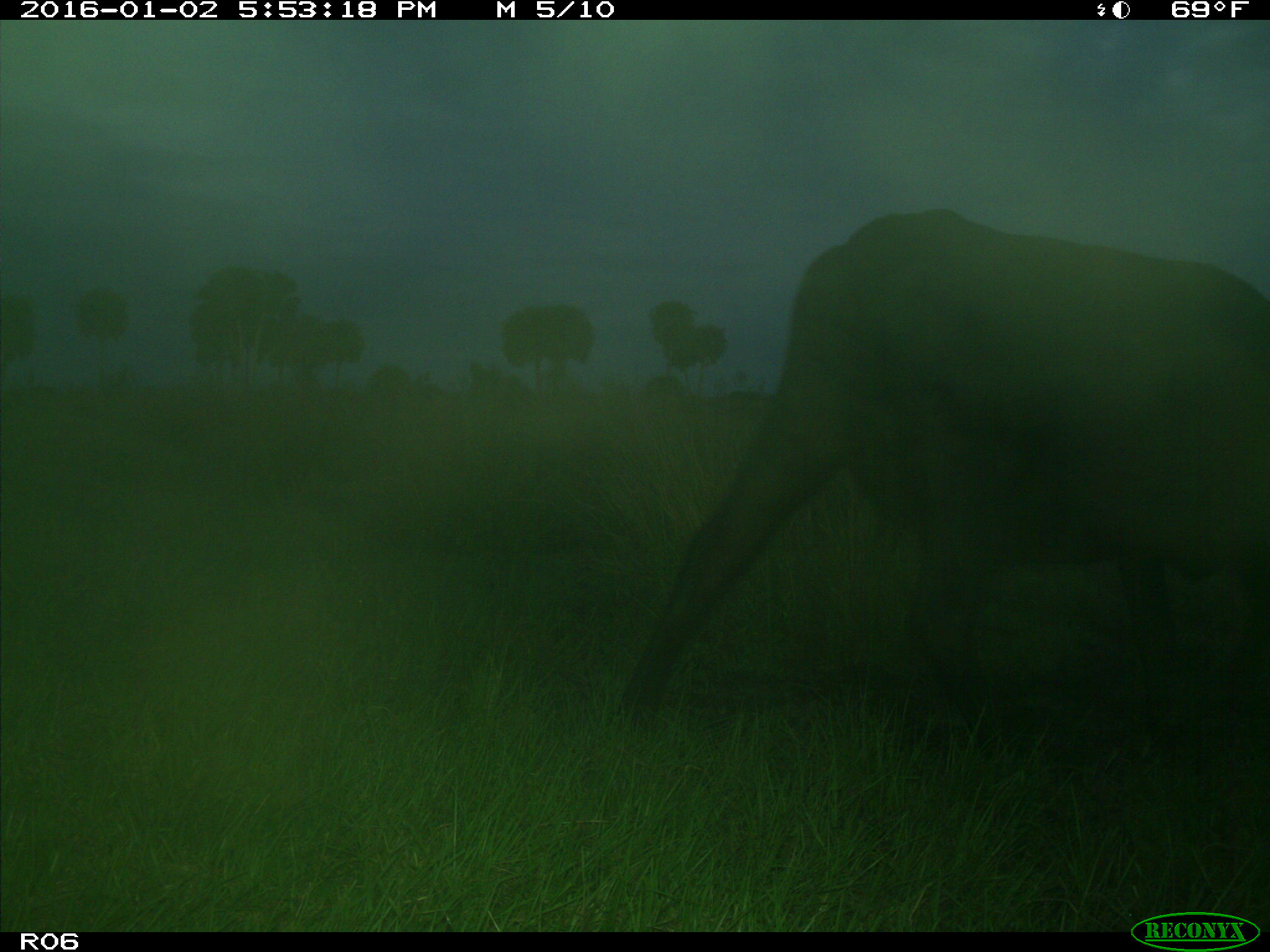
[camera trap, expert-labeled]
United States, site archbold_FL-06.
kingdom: Animalia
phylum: Chordata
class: Mammalia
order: Artiodactyla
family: Bovidae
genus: Bos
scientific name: Bos taurus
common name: domestic cow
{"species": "Bos taurus (domestic cow)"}